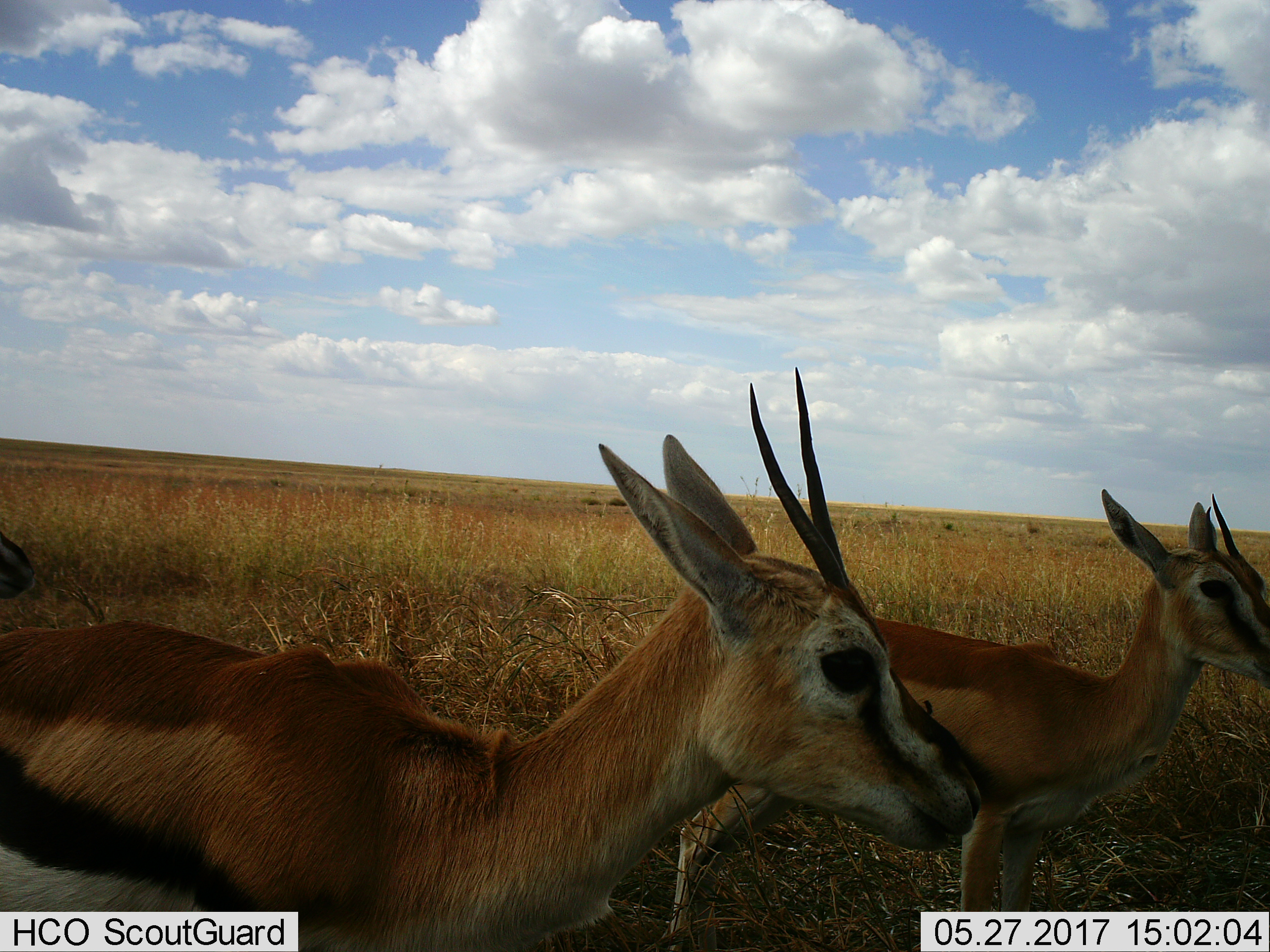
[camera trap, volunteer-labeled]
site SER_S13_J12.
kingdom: Animalia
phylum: Chordata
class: Mammalia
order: Artiodactyla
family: Bovidae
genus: Eudorcas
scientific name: Eudorcas thomsonii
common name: thomson's gazelle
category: gazellethomsons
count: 2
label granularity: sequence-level